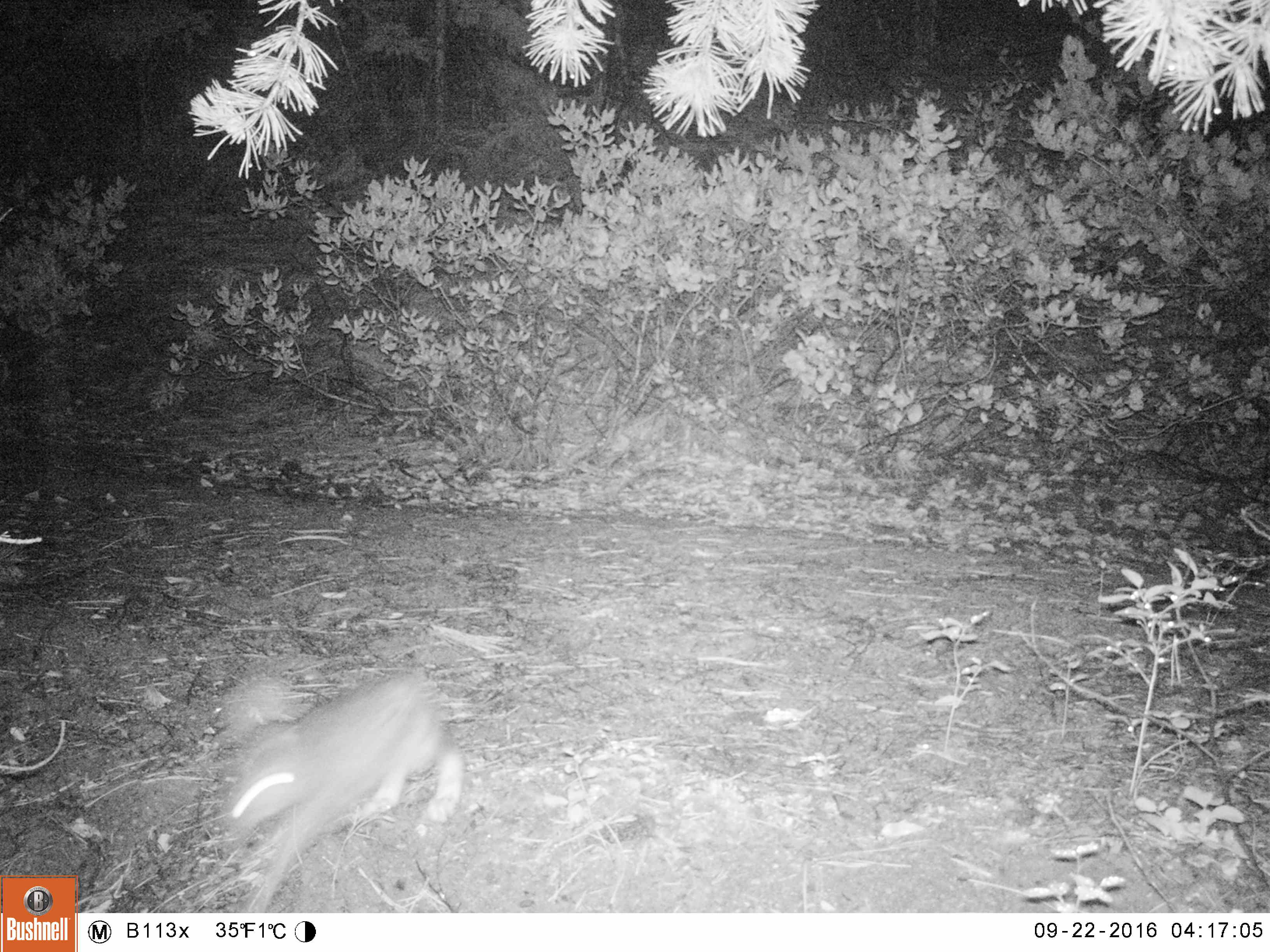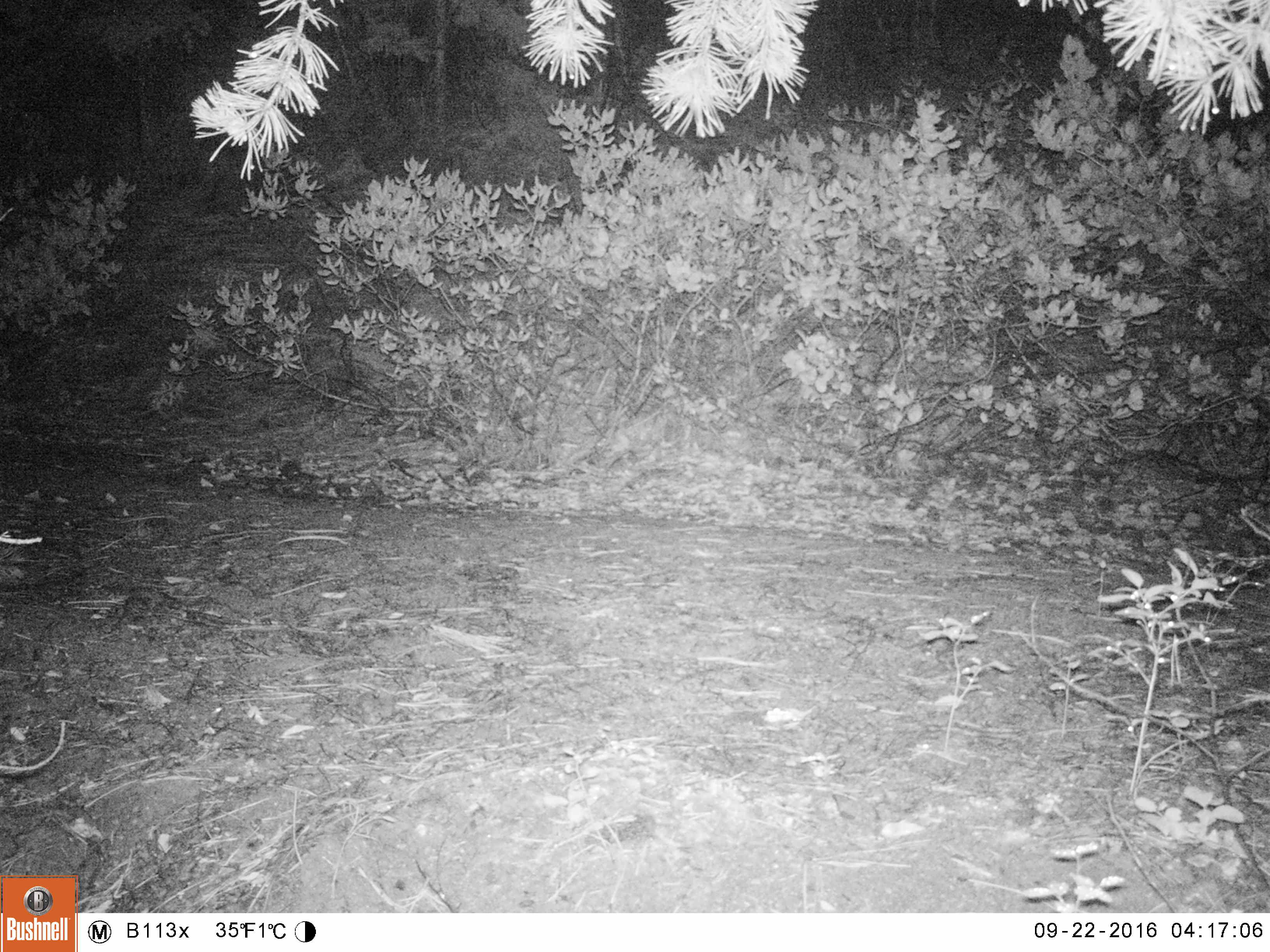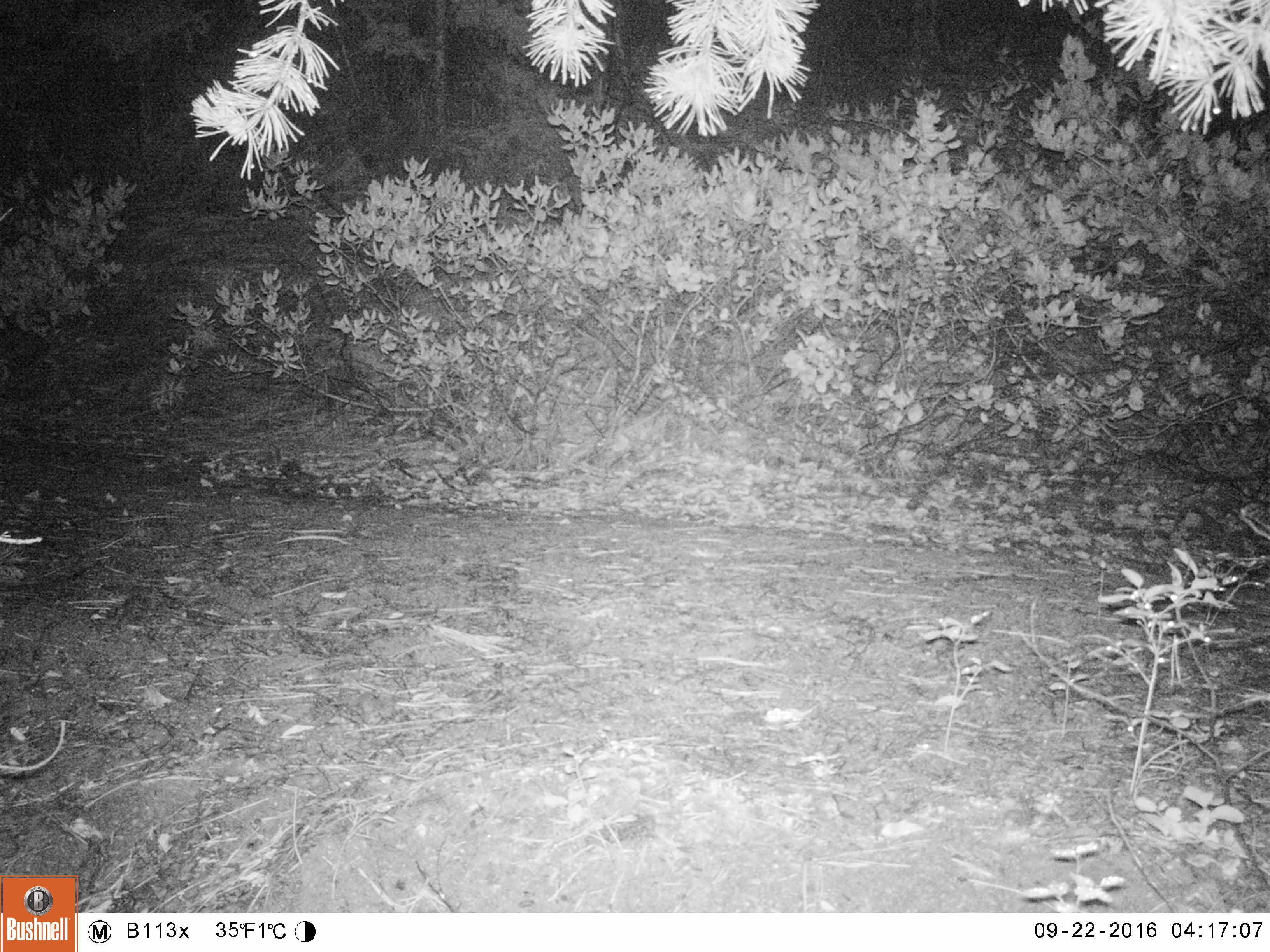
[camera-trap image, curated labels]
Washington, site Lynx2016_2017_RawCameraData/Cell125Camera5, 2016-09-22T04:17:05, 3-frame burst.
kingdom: Animalia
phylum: Chordata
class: Mammalia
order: Lagomorpha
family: Leporidae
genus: Lepus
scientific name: Lepus americanus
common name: snowshoe hare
Lepus americanus (snowshoe hare). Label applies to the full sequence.